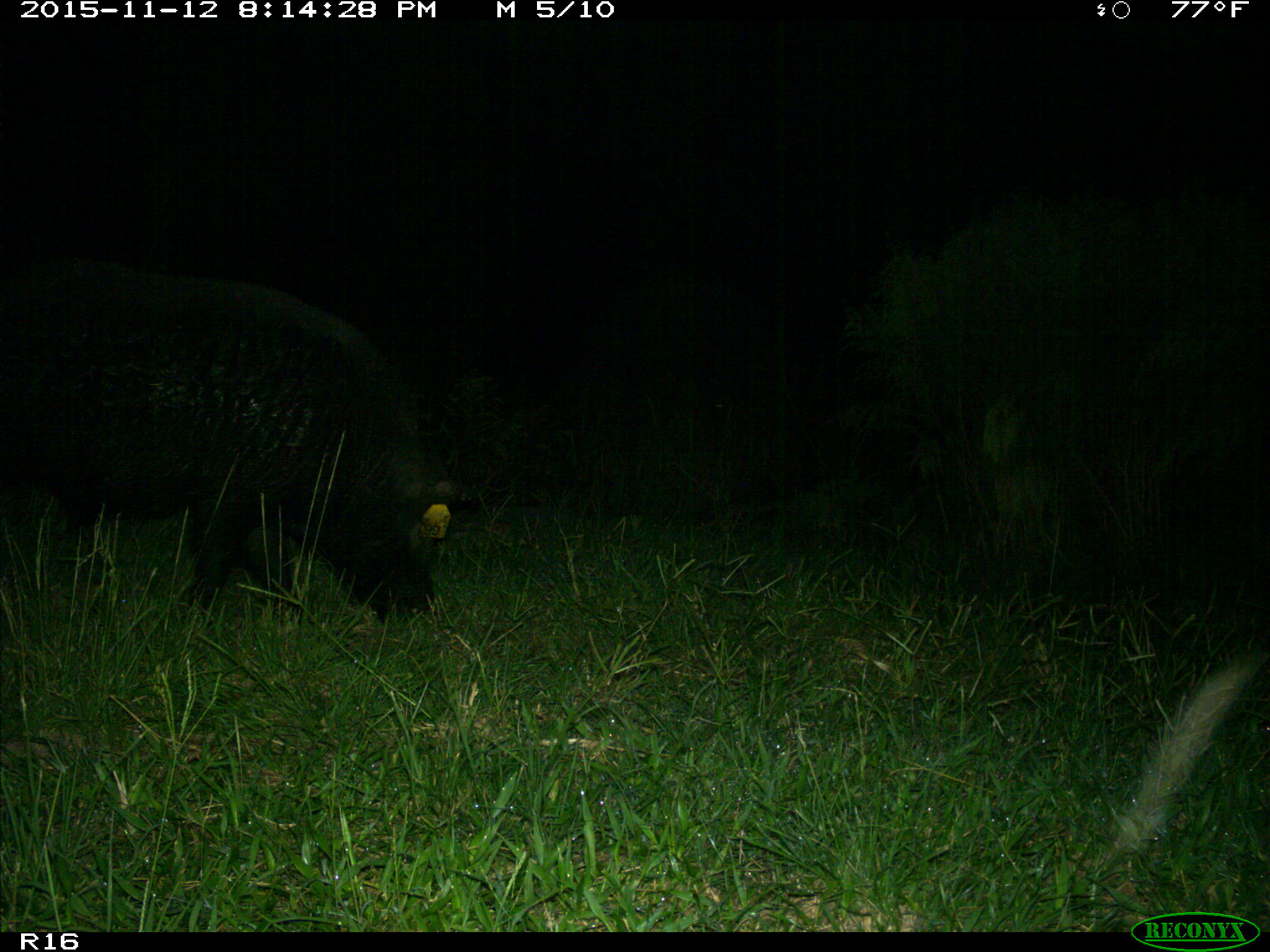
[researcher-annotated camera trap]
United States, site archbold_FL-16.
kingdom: Animalia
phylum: Chordata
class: Mammalia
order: Artiodactyla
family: Suidae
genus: Sus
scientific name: Sus scrofa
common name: wild boar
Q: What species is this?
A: Sus scrofa (wild boar).